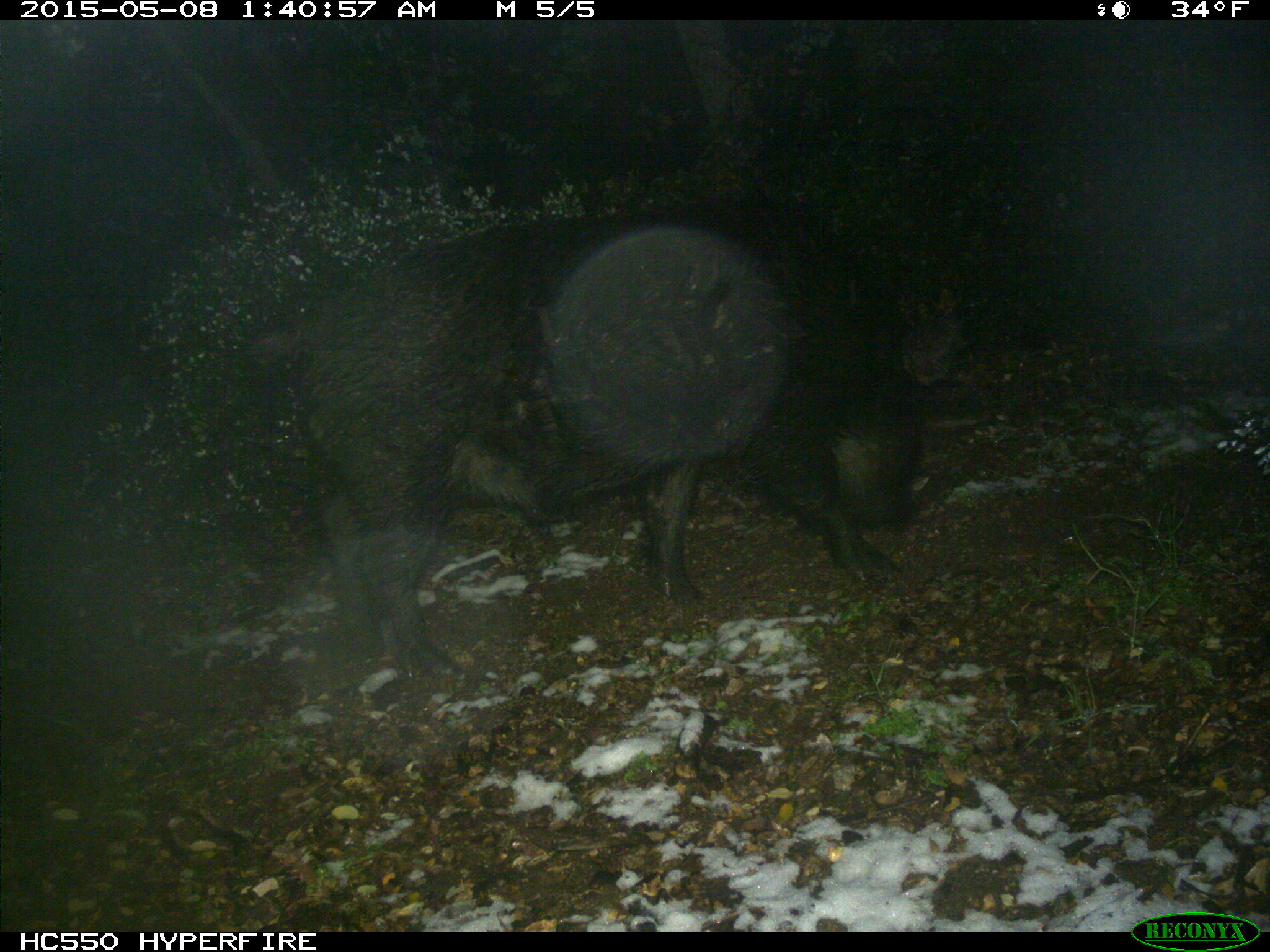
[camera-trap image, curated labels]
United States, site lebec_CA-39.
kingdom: Animalia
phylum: Chordata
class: Mammalia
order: Artiodactyla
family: Suidae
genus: Sus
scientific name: Sus scrofa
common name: wild boar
Sus scrofa (wild boar).